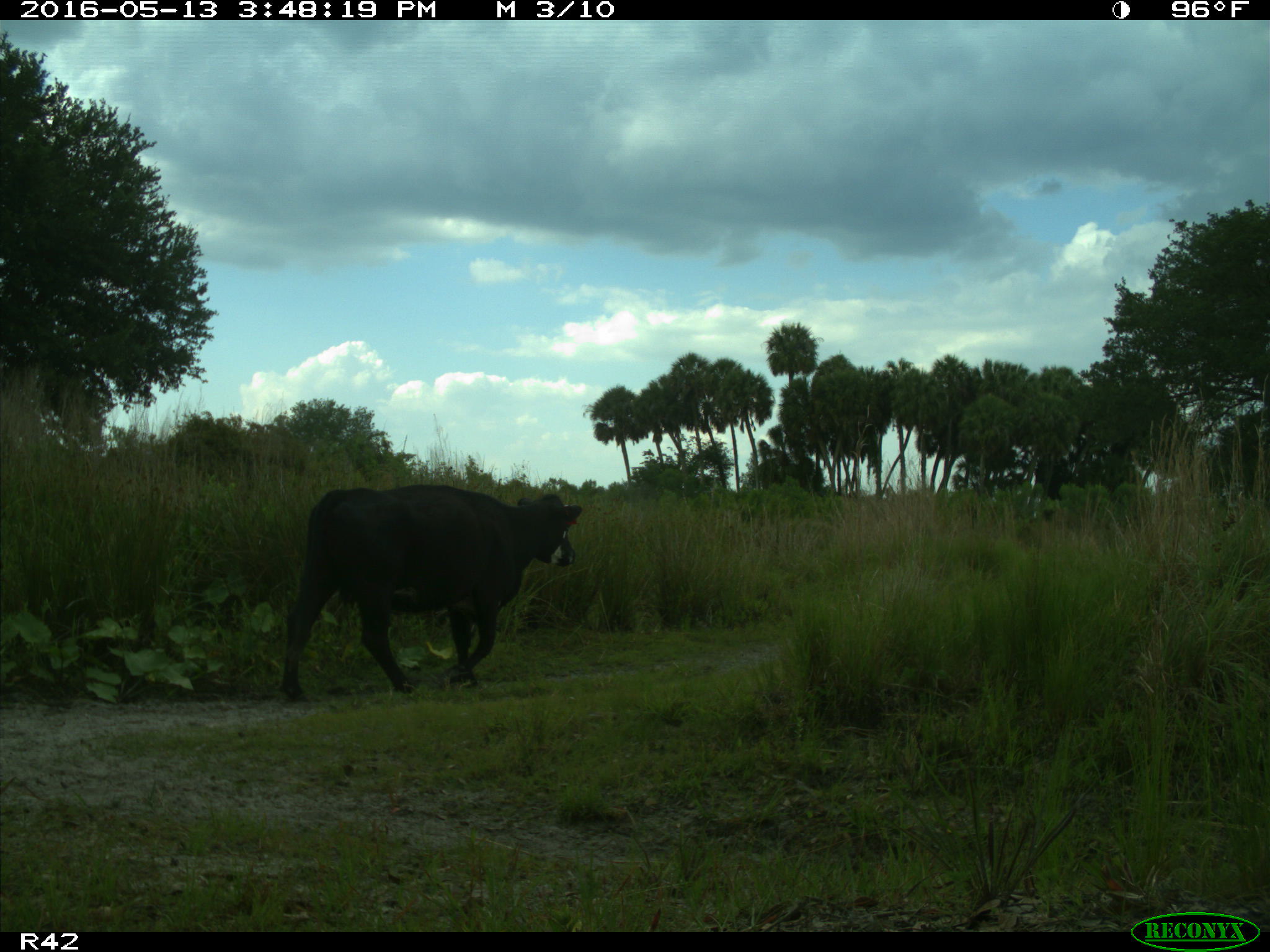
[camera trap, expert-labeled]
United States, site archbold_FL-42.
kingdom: Animalia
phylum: Chordata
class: Mammalia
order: Artiodactyla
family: Bovidae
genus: Bos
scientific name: Bos taurus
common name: domestic cow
Bos taurus (domestic cow).